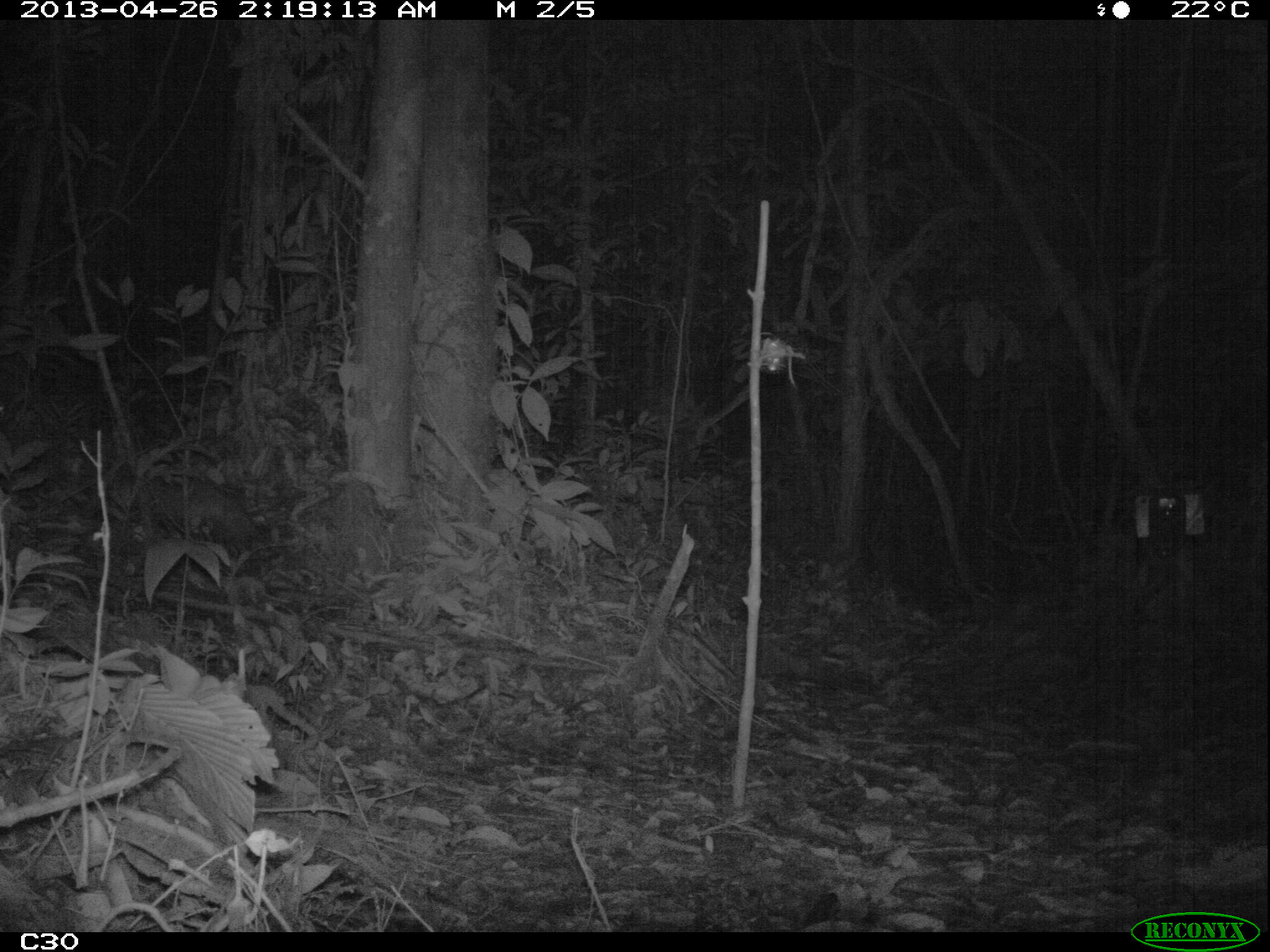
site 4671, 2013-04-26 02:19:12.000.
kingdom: Animalia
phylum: Chordata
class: Mammalia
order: Rodentia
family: Muridae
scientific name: Muridae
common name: mice, rats, and gerbils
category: unknown mouse or rat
Unknown mouse or rat (mice, rats, and gerbils) (Muridae), count 1.